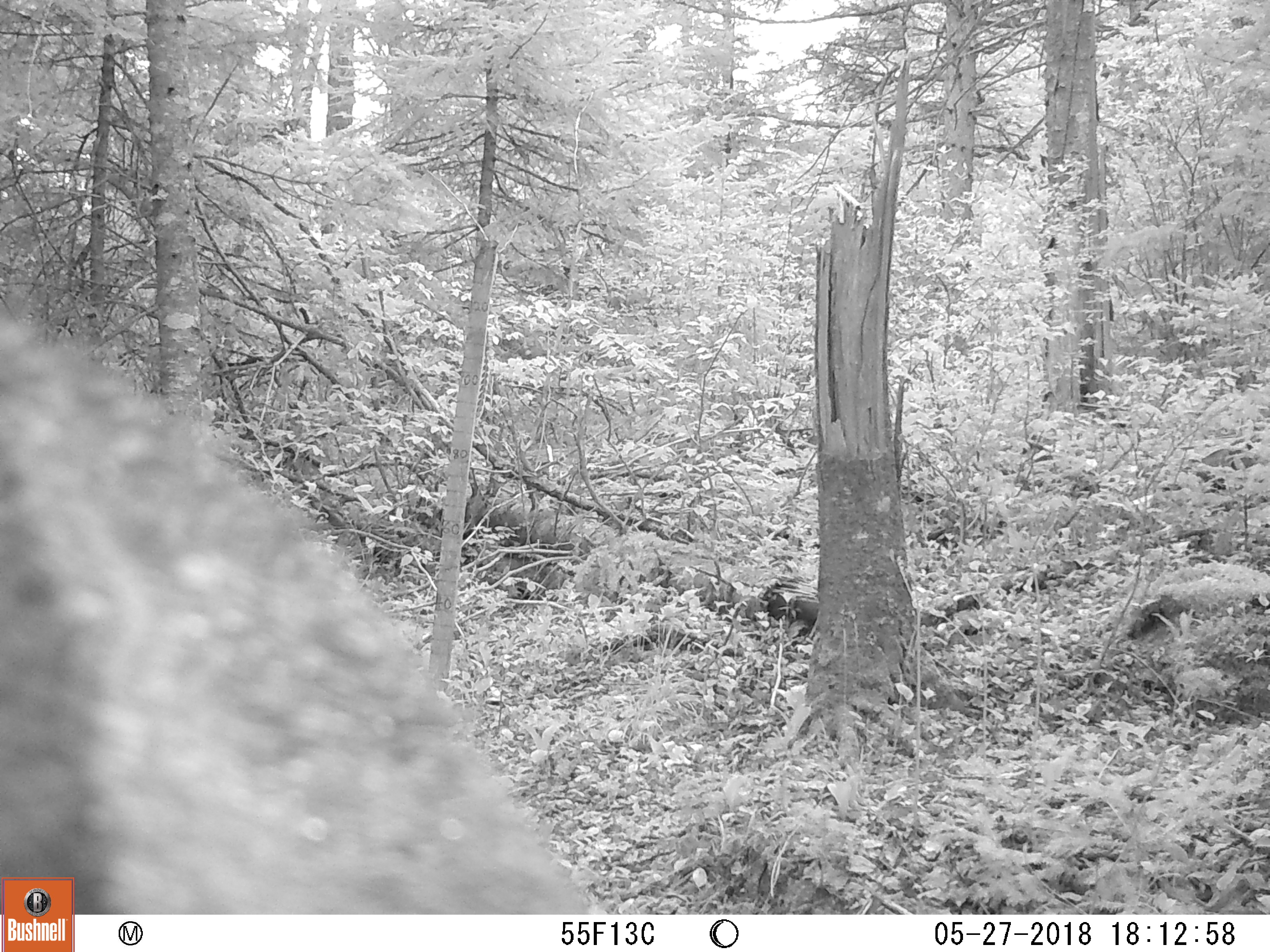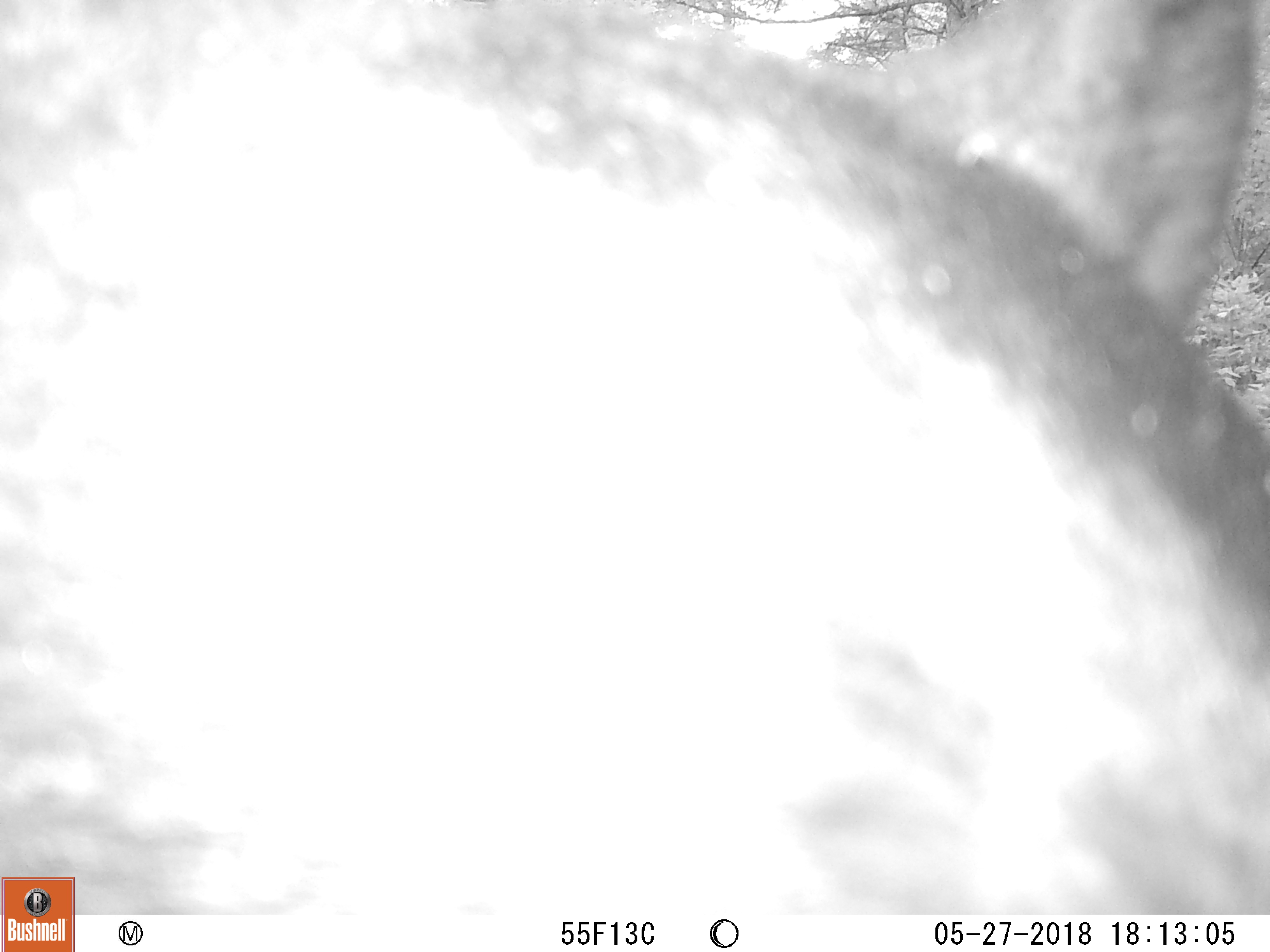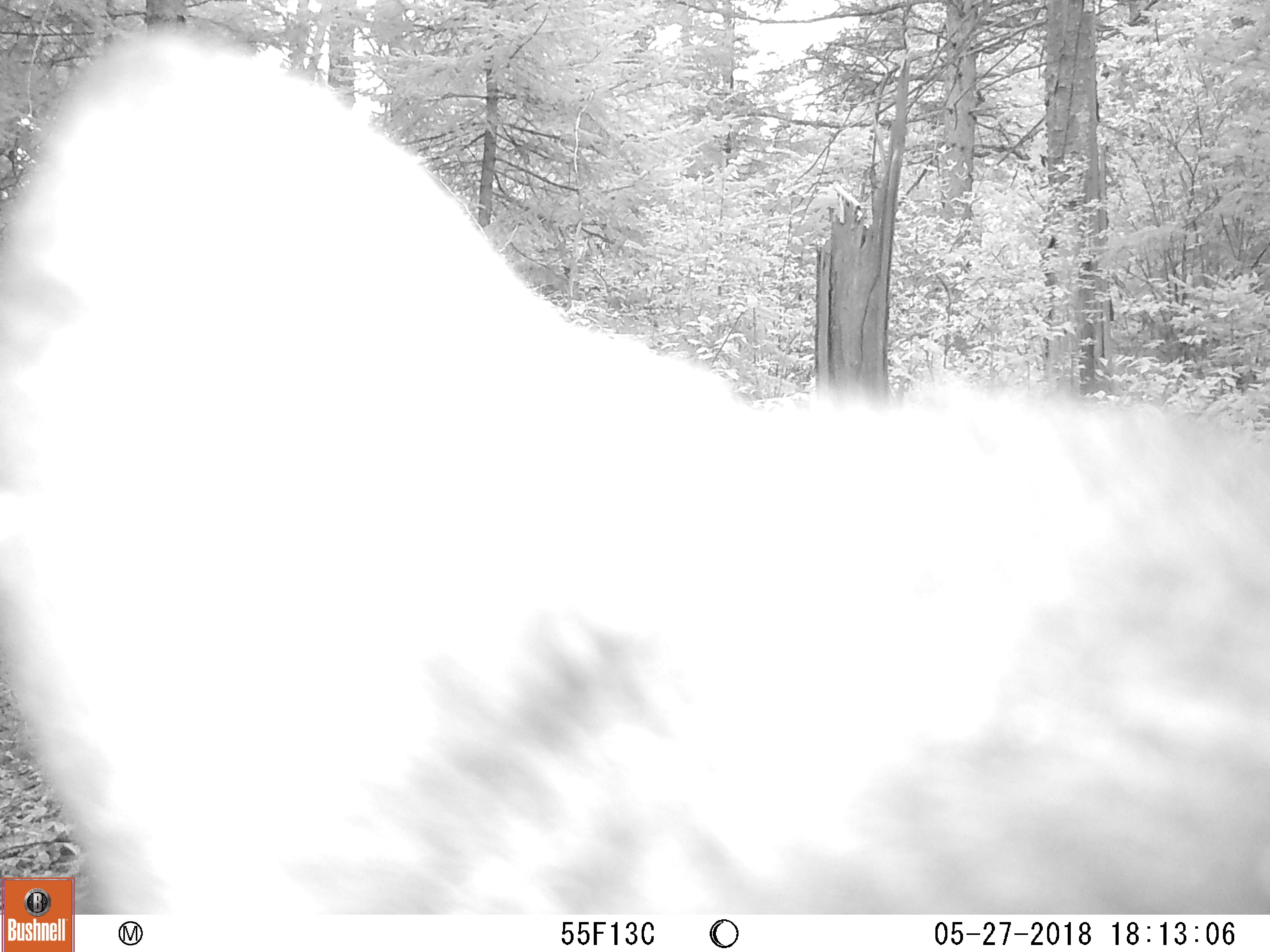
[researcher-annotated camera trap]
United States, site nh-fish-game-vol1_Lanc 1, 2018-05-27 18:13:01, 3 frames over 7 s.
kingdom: Animalia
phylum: Chordata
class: Mammalia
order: Carnivora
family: Ursidae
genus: Ursus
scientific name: Ursus americanus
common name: black bear